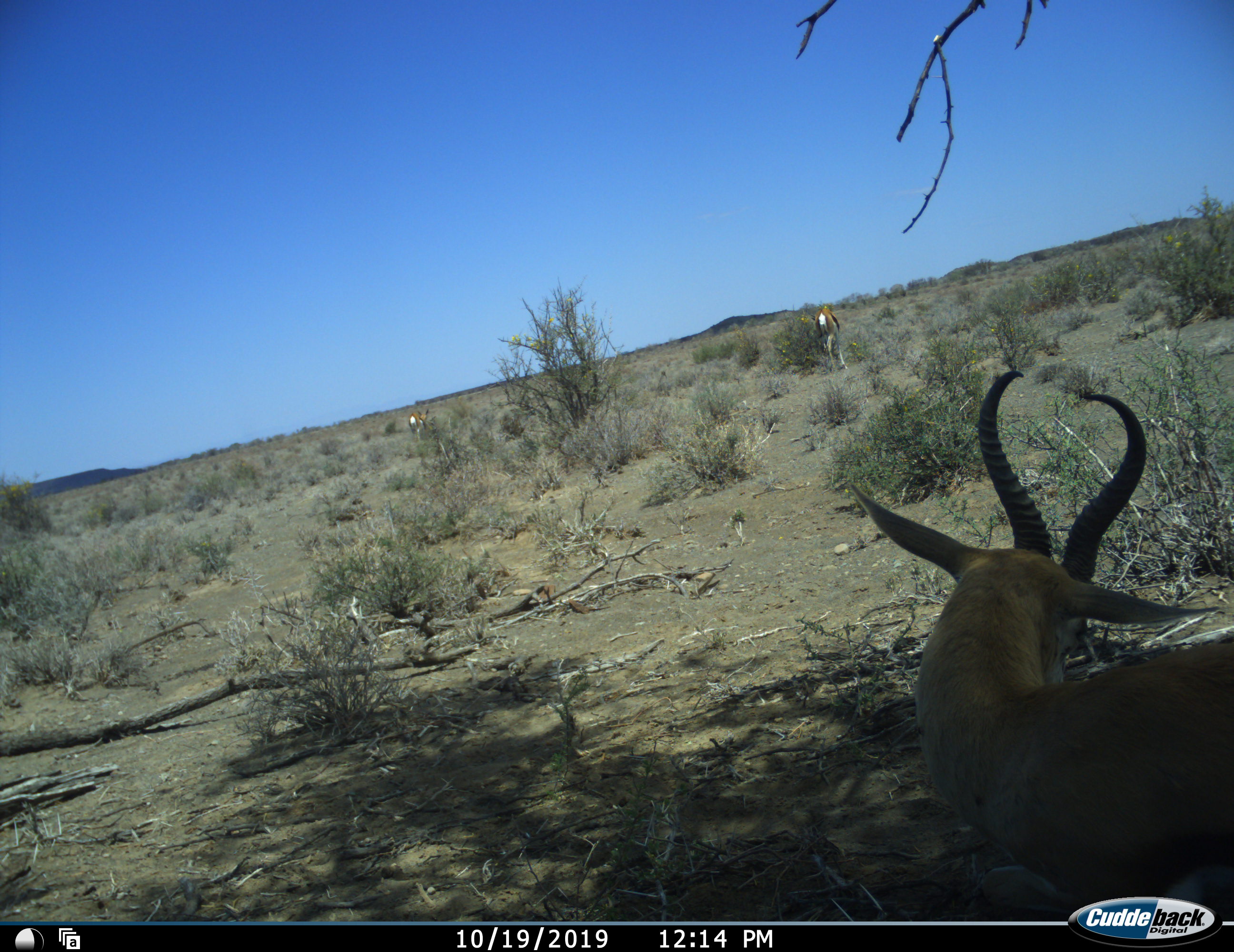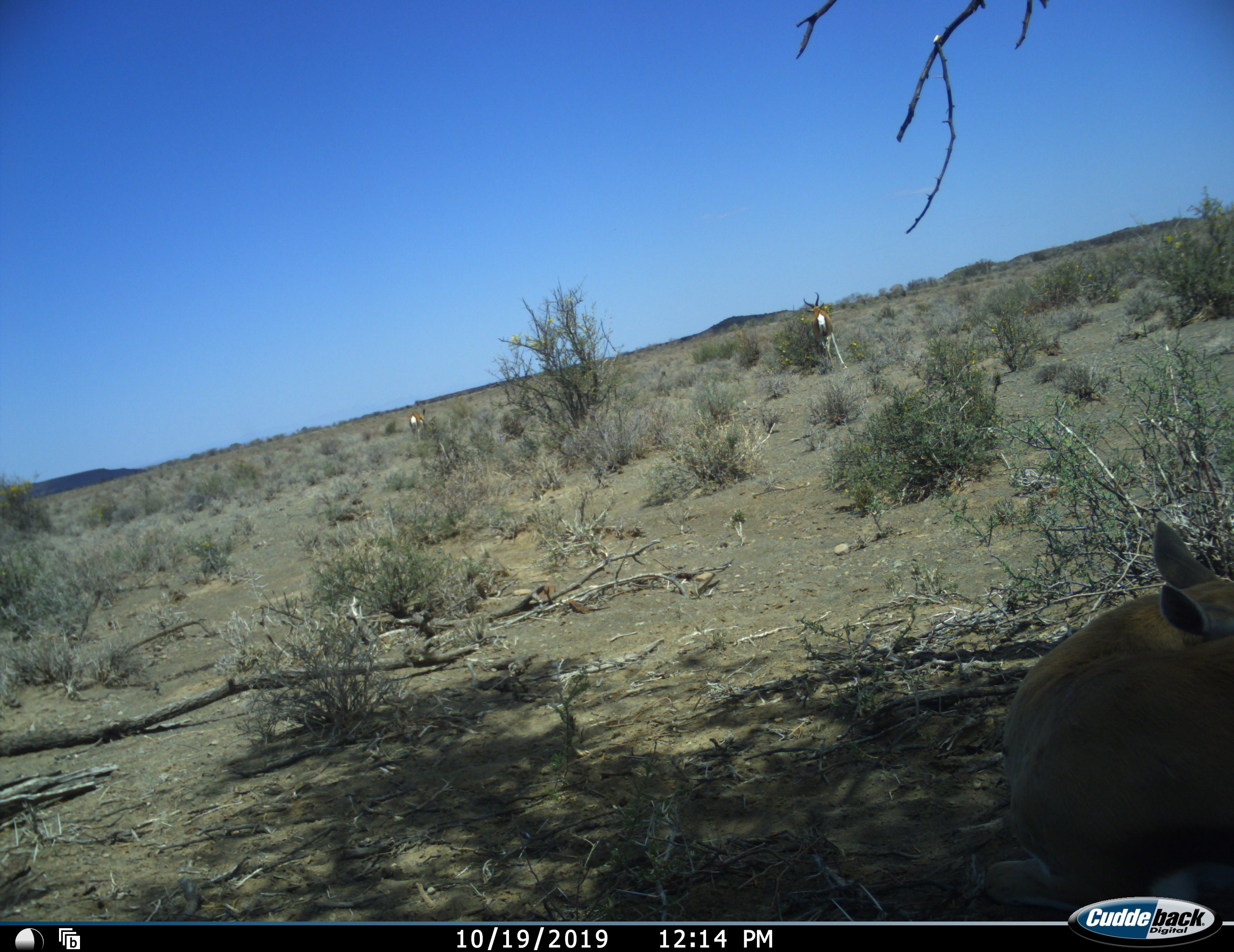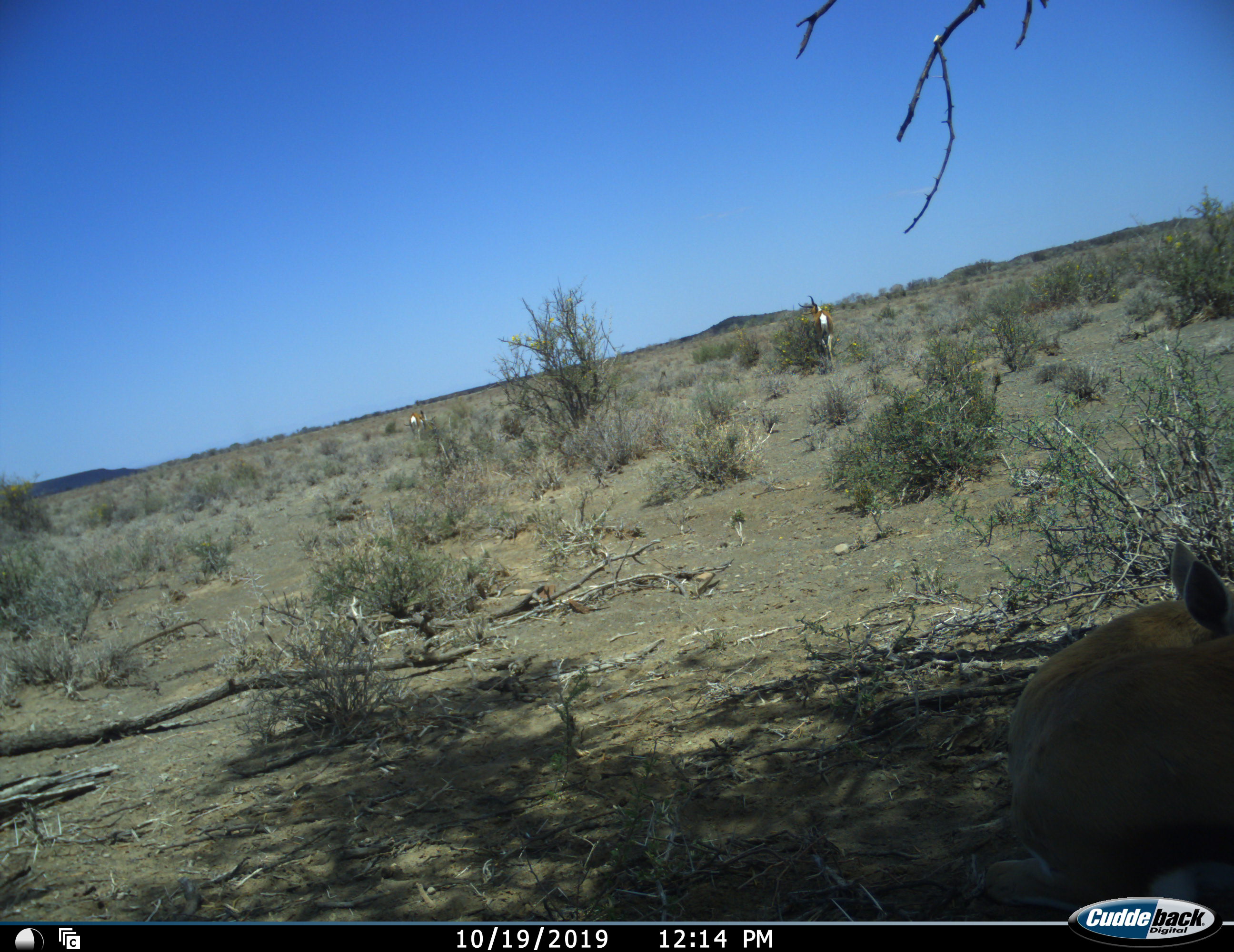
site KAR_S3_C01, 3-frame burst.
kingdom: Animalia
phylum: Chordata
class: Mammalia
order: Artiodactyla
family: Bovidae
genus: Antidorcas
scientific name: Antidorcas marsupialis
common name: springbok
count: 3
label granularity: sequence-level